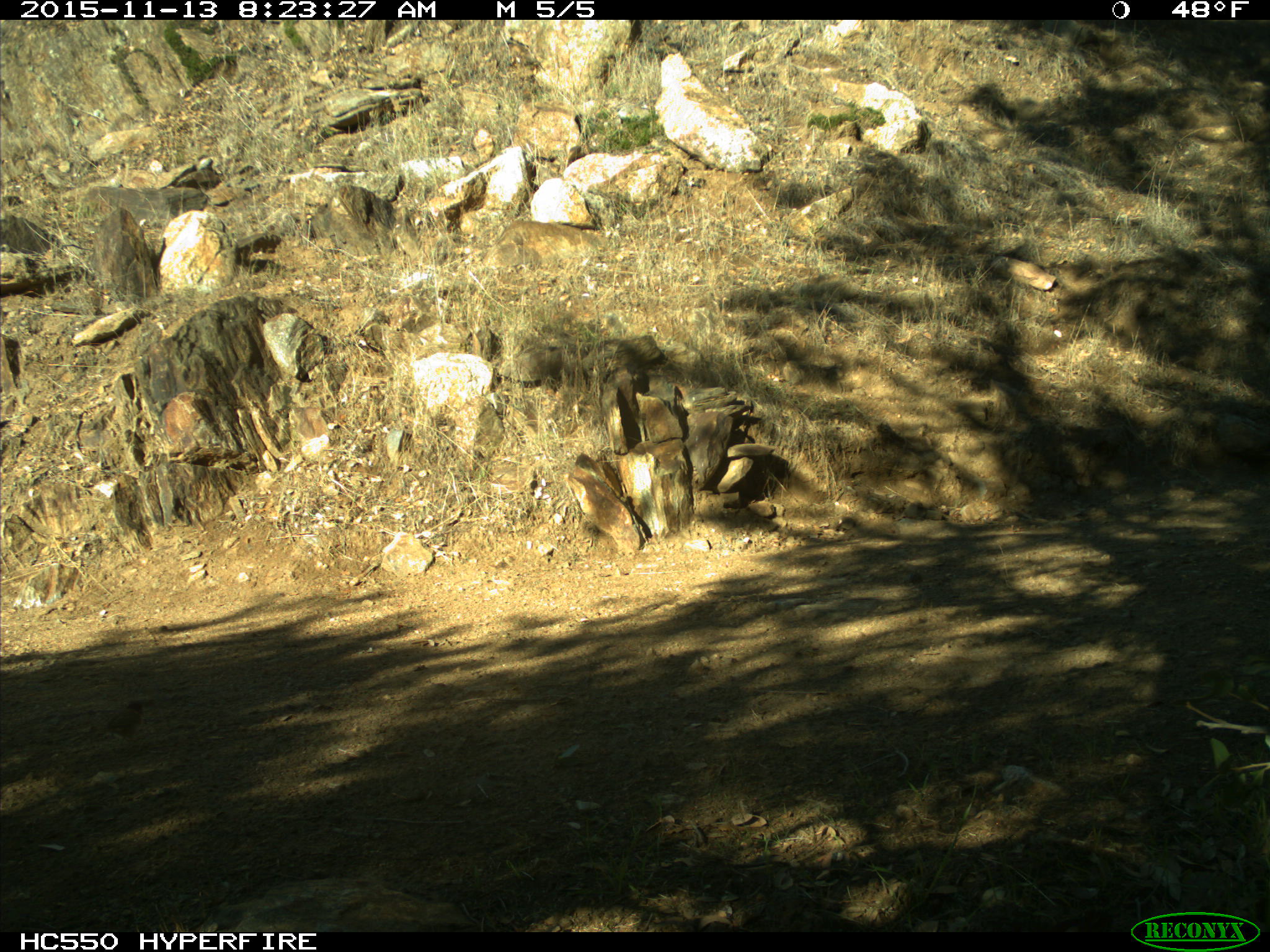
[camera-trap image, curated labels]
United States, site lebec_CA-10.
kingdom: Animalia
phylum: Chordata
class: Aves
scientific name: Aves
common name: birds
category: unidentified bird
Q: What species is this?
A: Unidentified bird (birds) (Aves).